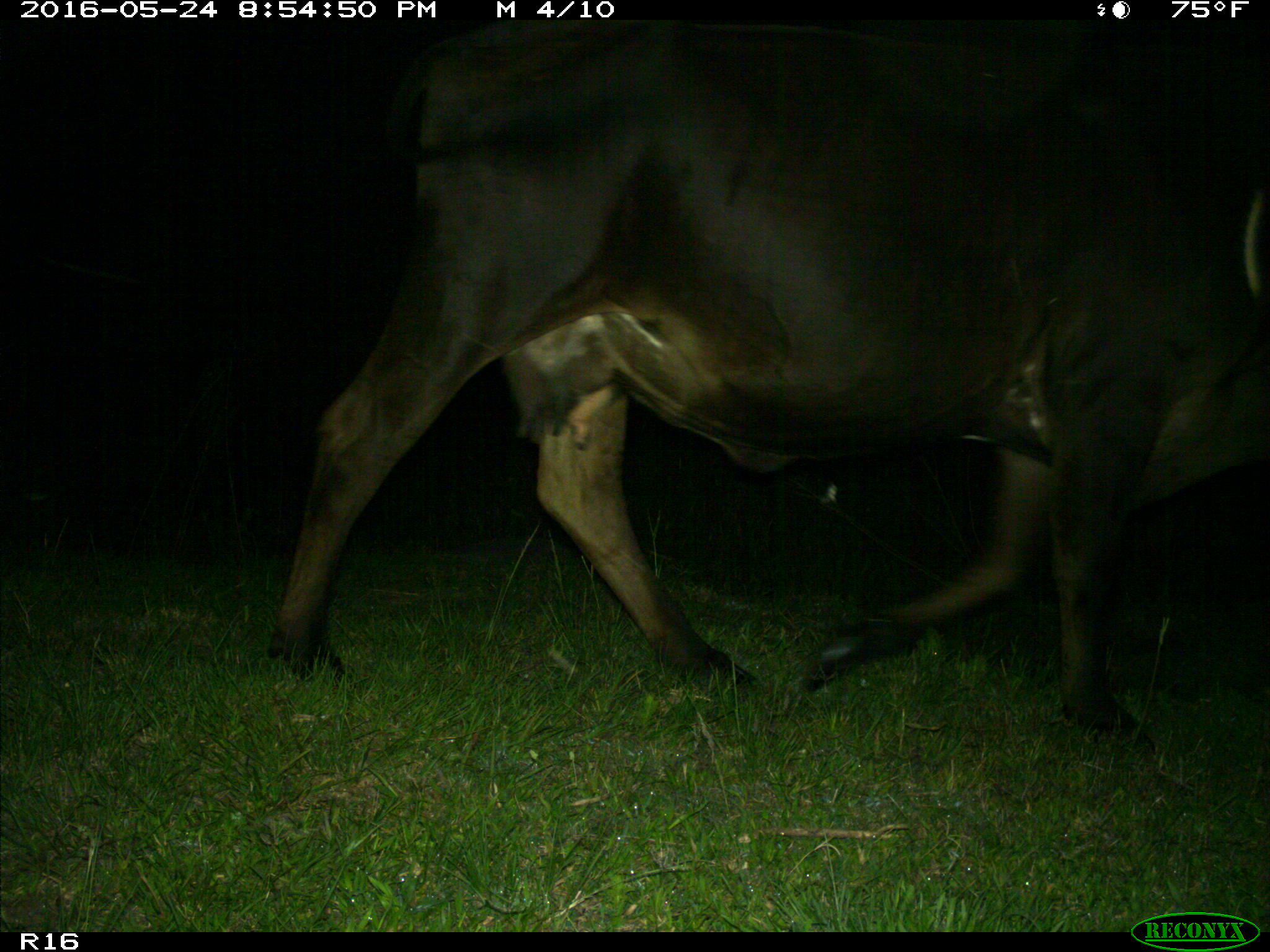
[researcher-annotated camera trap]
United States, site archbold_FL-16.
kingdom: Animalia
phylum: Chordata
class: Mammalia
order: Artiodactyla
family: Bovidae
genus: Bos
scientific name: Bos taurus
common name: domestic cow